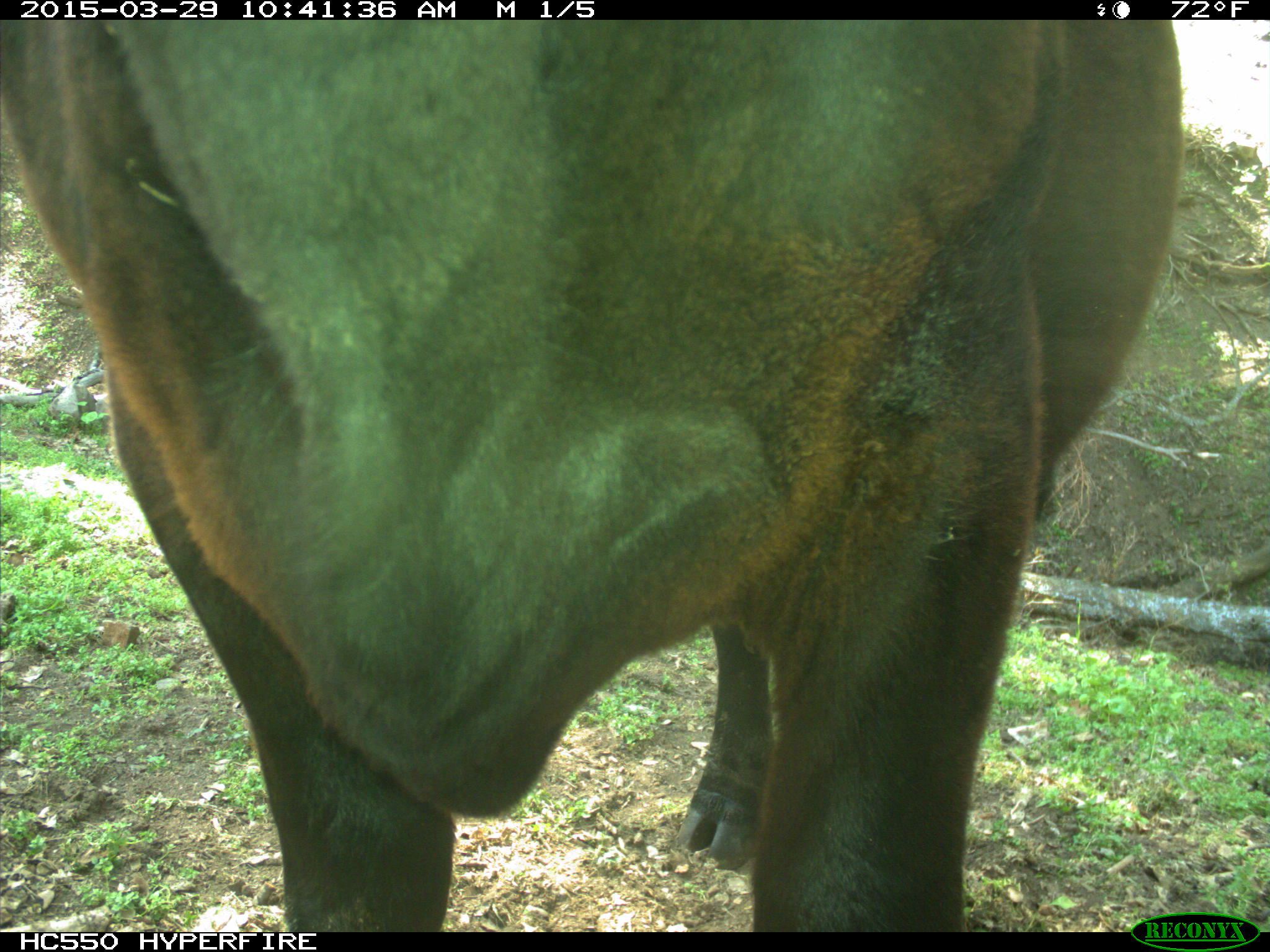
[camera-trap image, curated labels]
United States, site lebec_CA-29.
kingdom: Animalia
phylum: Chordata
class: Mammalia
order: Artiodactyla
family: Bovidae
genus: Bos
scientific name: Bos taurus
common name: domestic cow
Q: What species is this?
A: Bos taurus (domestic cow).